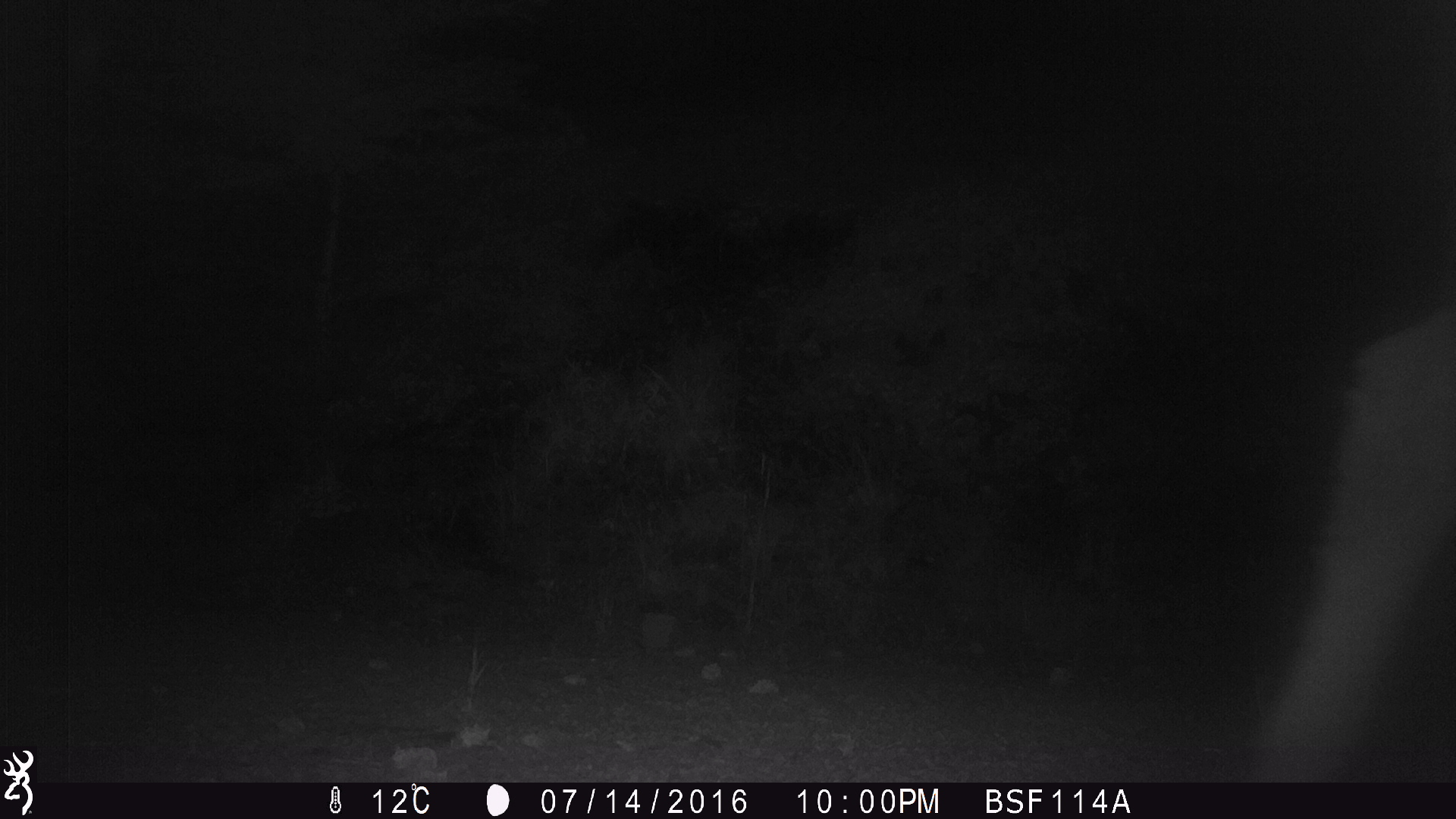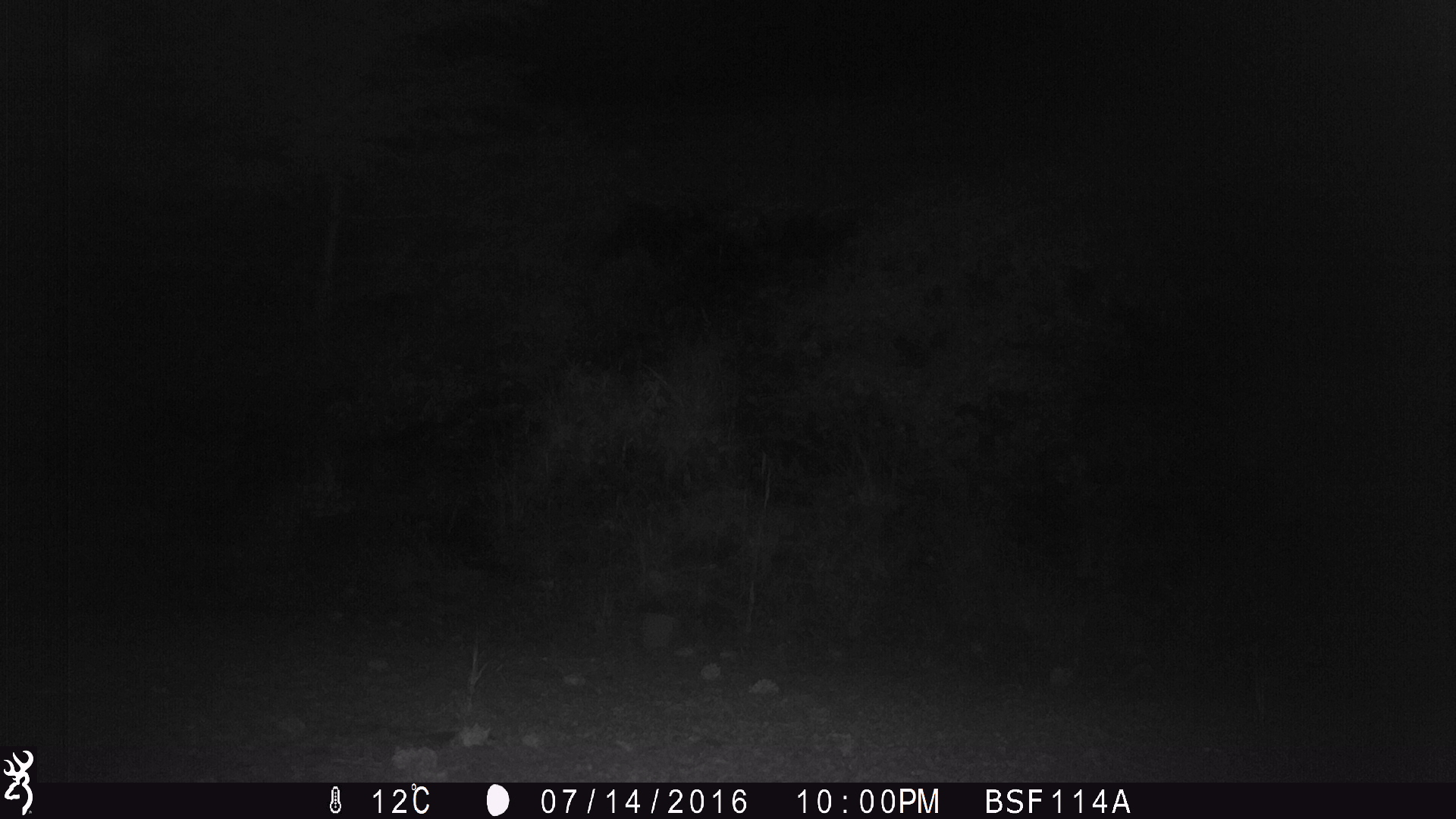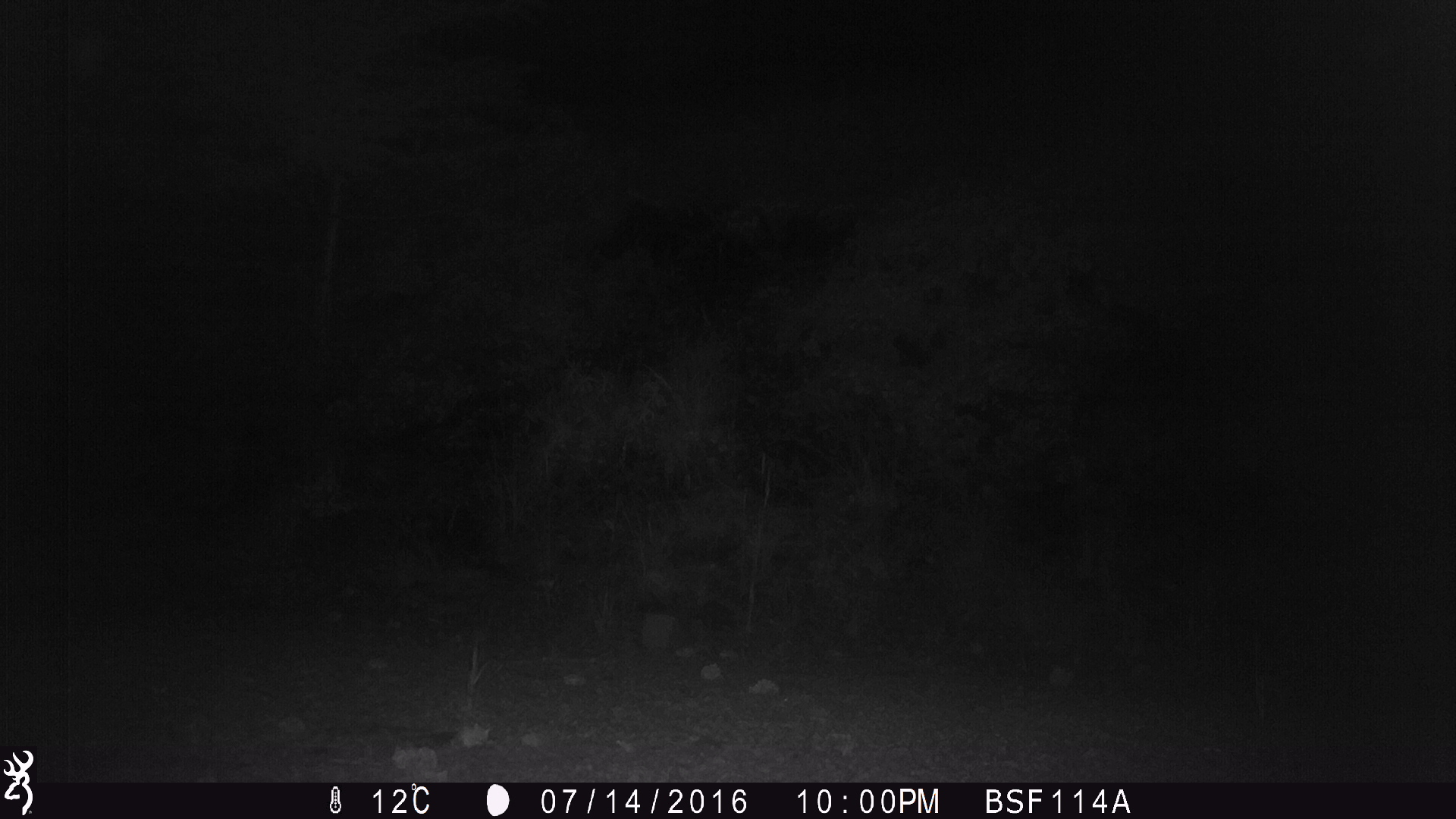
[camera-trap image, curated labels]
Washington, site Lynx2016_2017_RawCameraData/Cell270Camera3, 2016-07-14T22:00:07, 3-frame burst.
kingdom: Animalia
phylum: Chordata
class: Mammalia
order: Artiodactyla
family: Bovidae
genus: Bos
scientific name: Bos taurus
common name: domestic cattle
Domestic cattle (Bos taurus). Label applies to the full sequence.